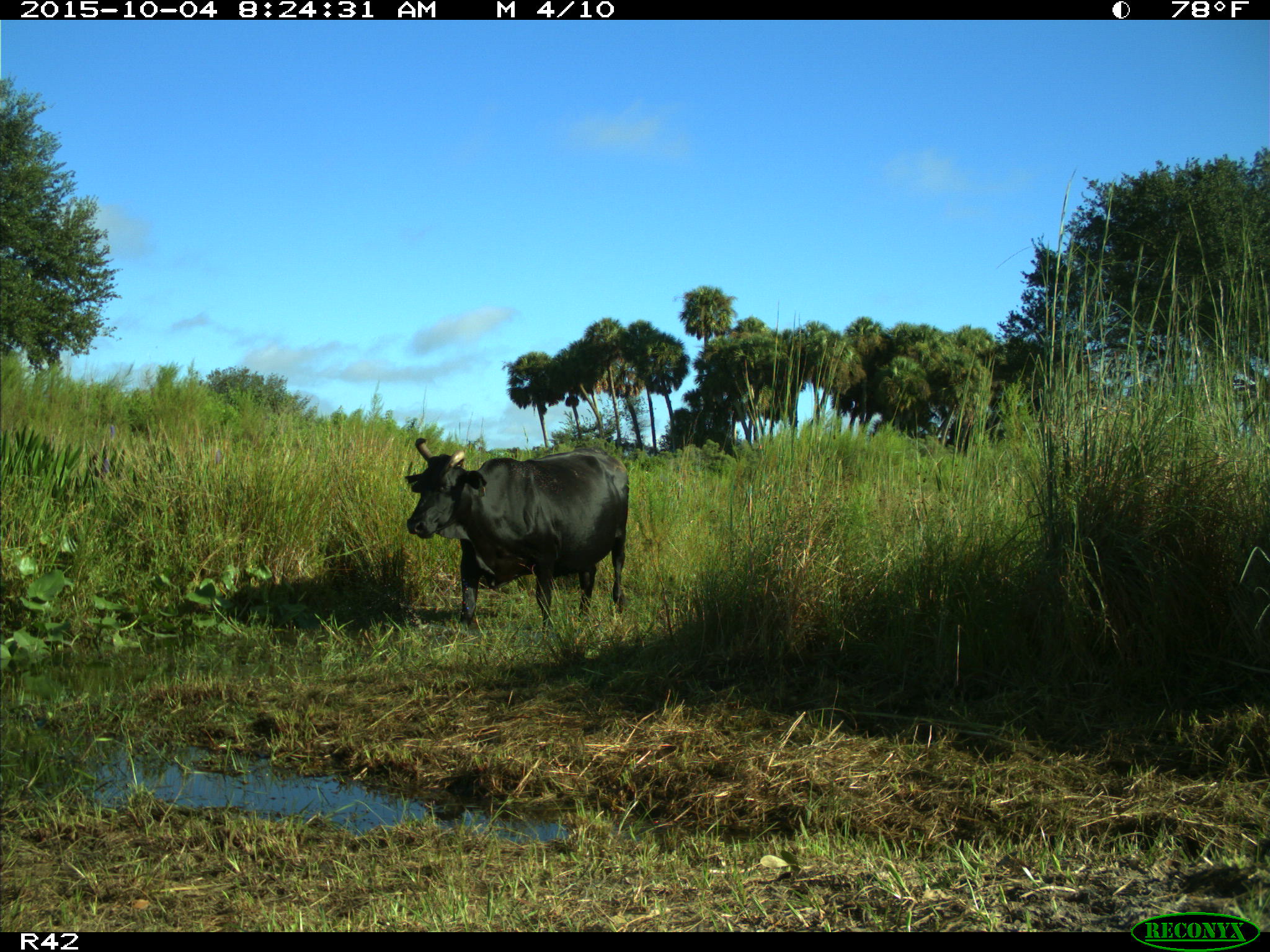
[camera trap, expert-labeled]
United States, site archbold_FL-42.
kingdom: Animalia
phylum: Chordata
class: Mammalia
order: Artiodactyla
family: Bovidae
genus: Bos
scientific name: Bos taurus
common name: domestic cow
Bos taurus (domestic cow).